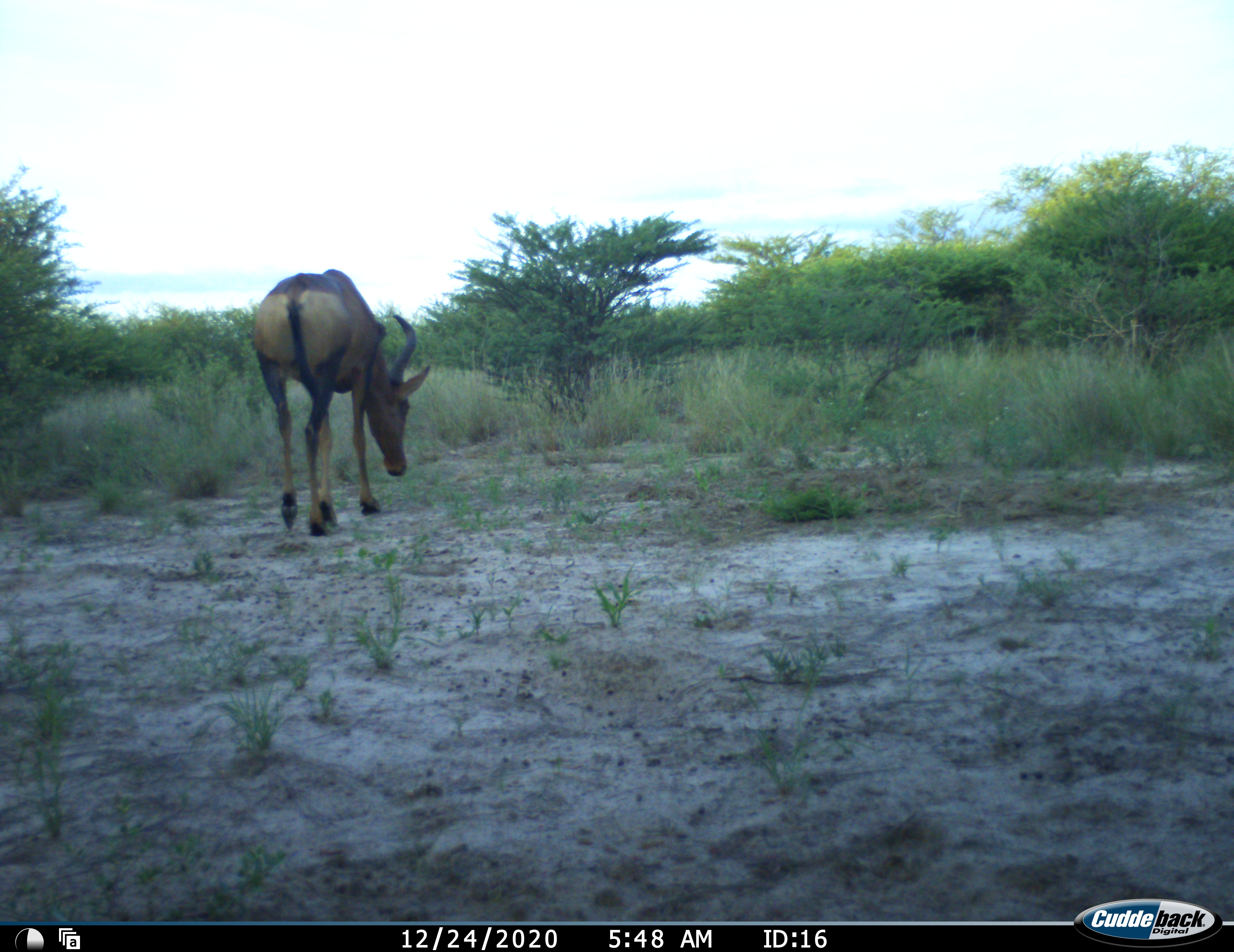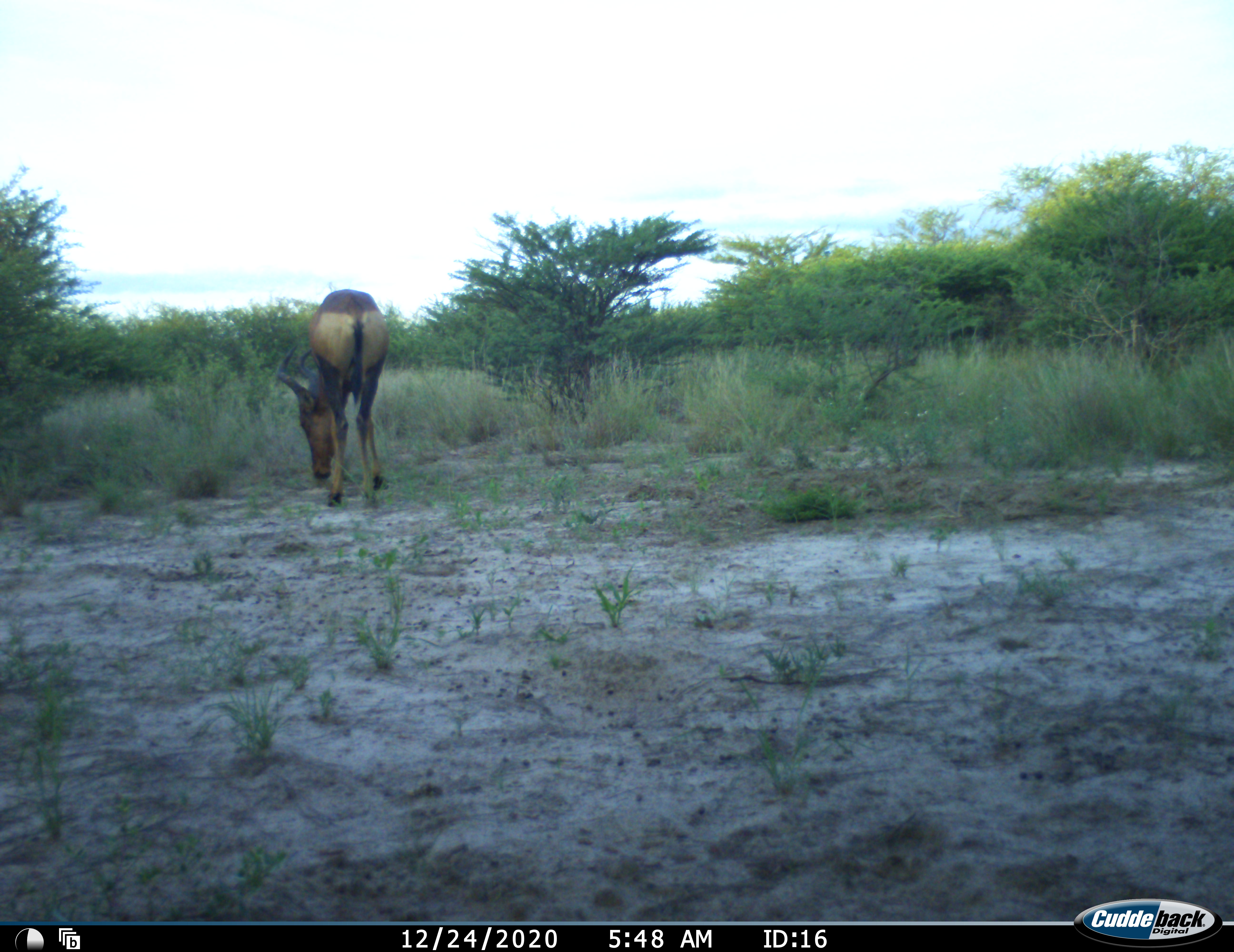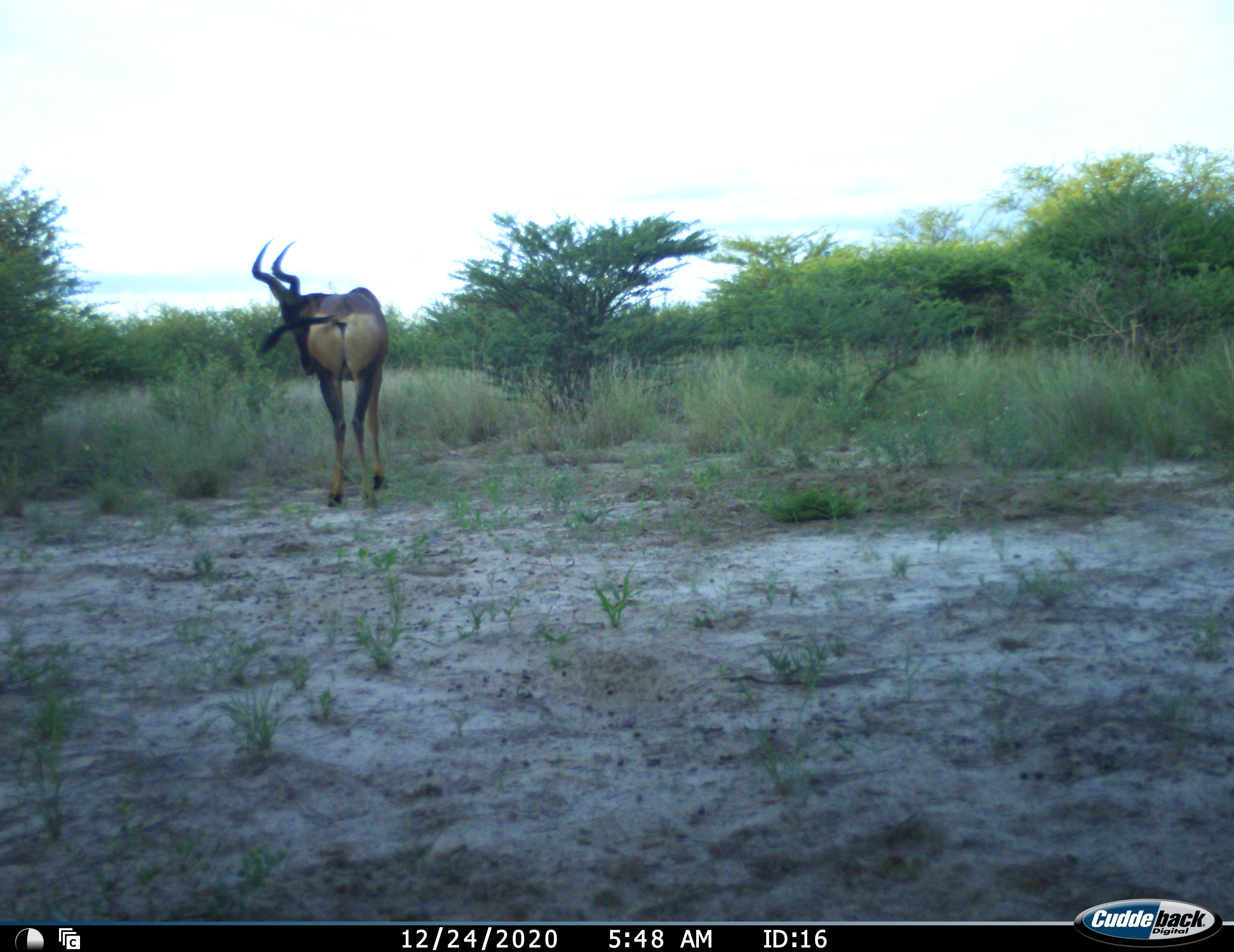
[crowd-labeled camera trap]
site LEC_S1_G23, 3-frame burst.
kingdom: Animalia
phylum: Chordata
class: Mammalia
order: Artiodactyla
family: Bovidae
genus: Alcelaphus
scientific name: Alcelaphus buselaphus caama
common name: red hartebeest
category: hartebeestred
Hartebeestred (red hartebeest) (Alcelaphus buselaphus caama), count 1. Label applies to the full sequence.